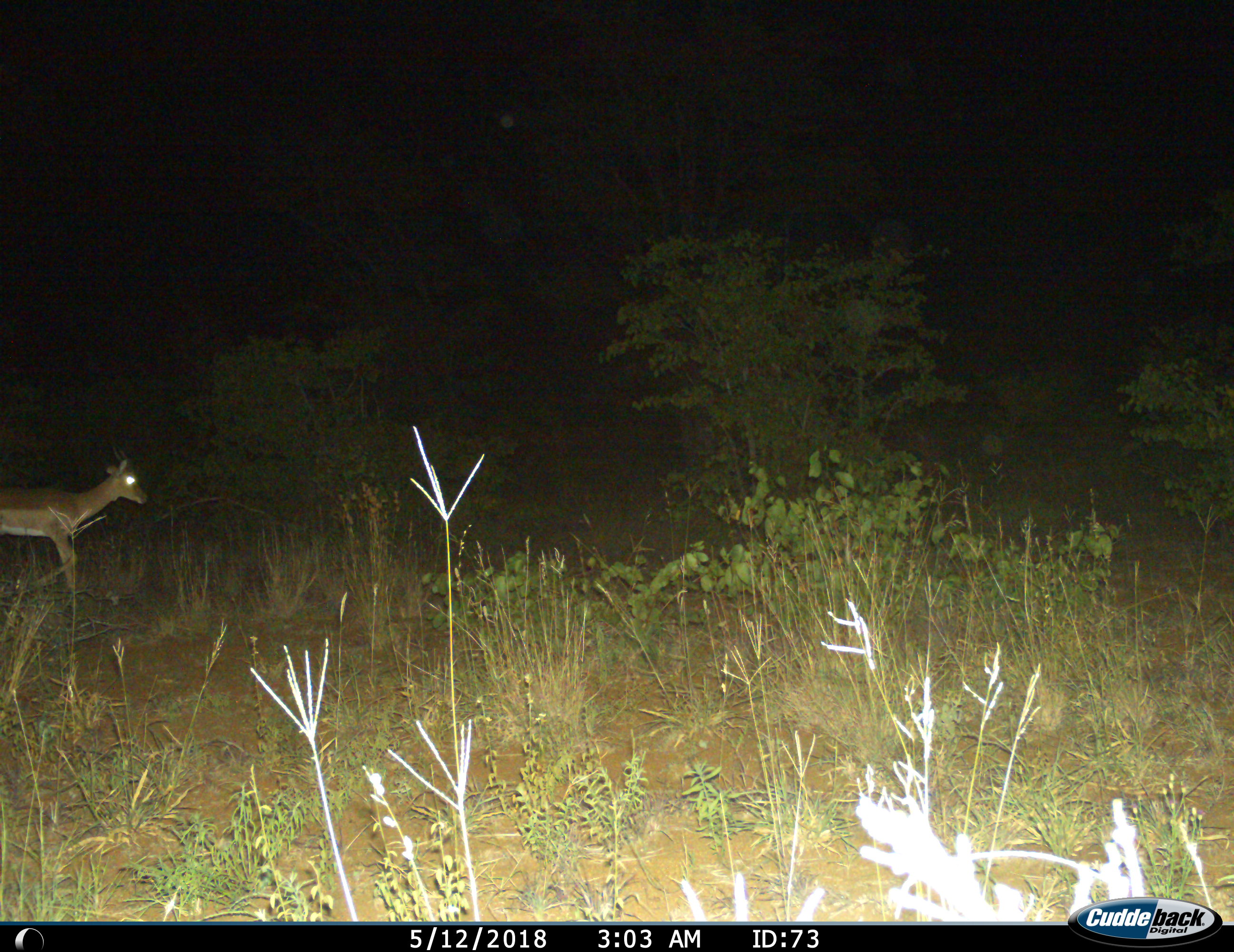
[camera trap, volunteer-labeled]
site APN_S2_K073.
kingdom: Animalia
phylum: Chordata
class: Mammalia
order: Artiodactyla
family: Bovidae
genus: Aepyceros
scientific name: Aepyceros melampus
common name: impala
Impala (Aepyceros melampus), count 1. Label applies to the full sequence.